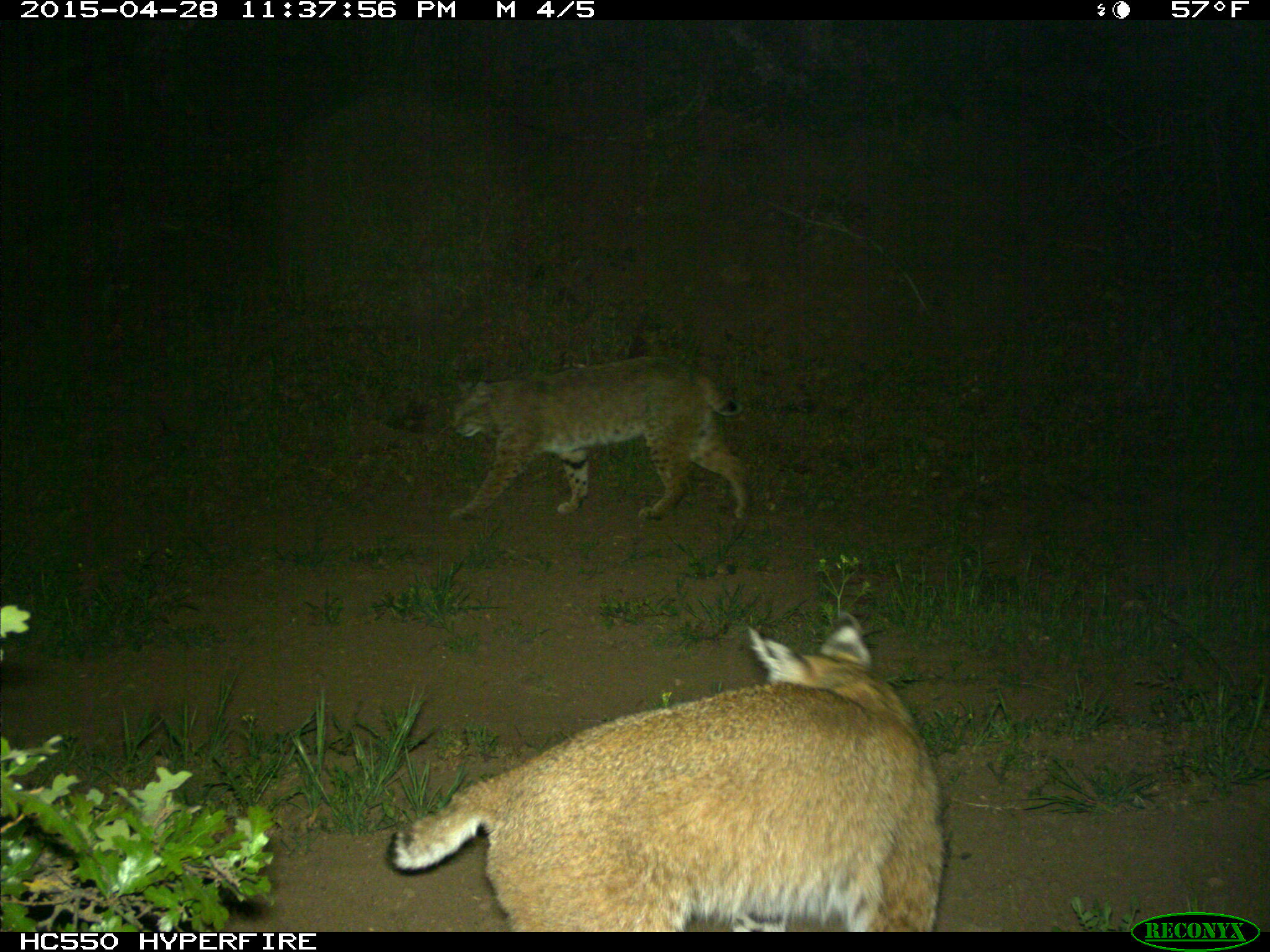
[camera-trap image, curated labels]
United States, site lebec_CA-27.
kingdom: Animalia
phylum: Chordata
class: Mammalia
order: Carnivora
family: Felidae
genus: Lynx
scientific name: Lynx rufus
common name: bobcat